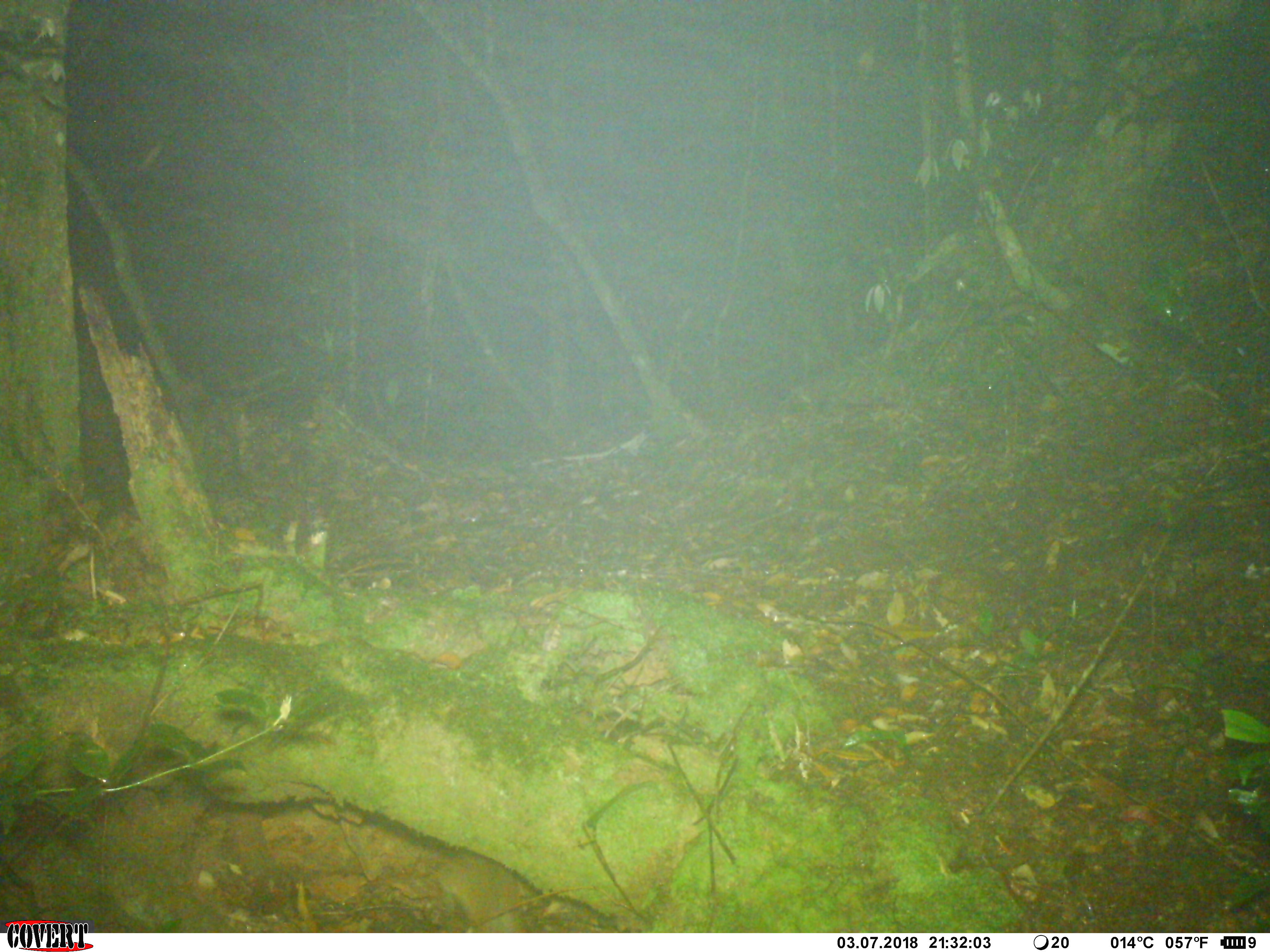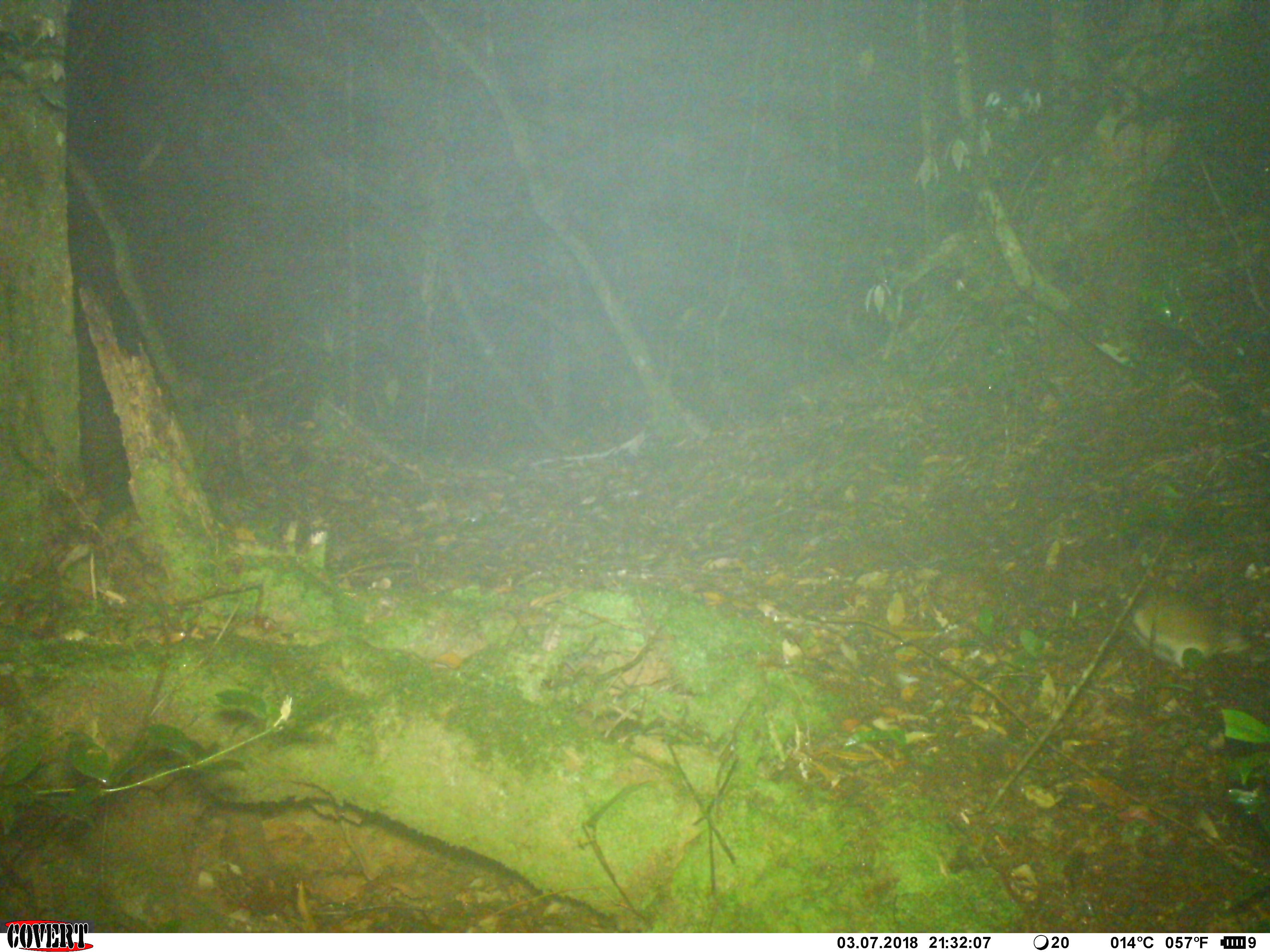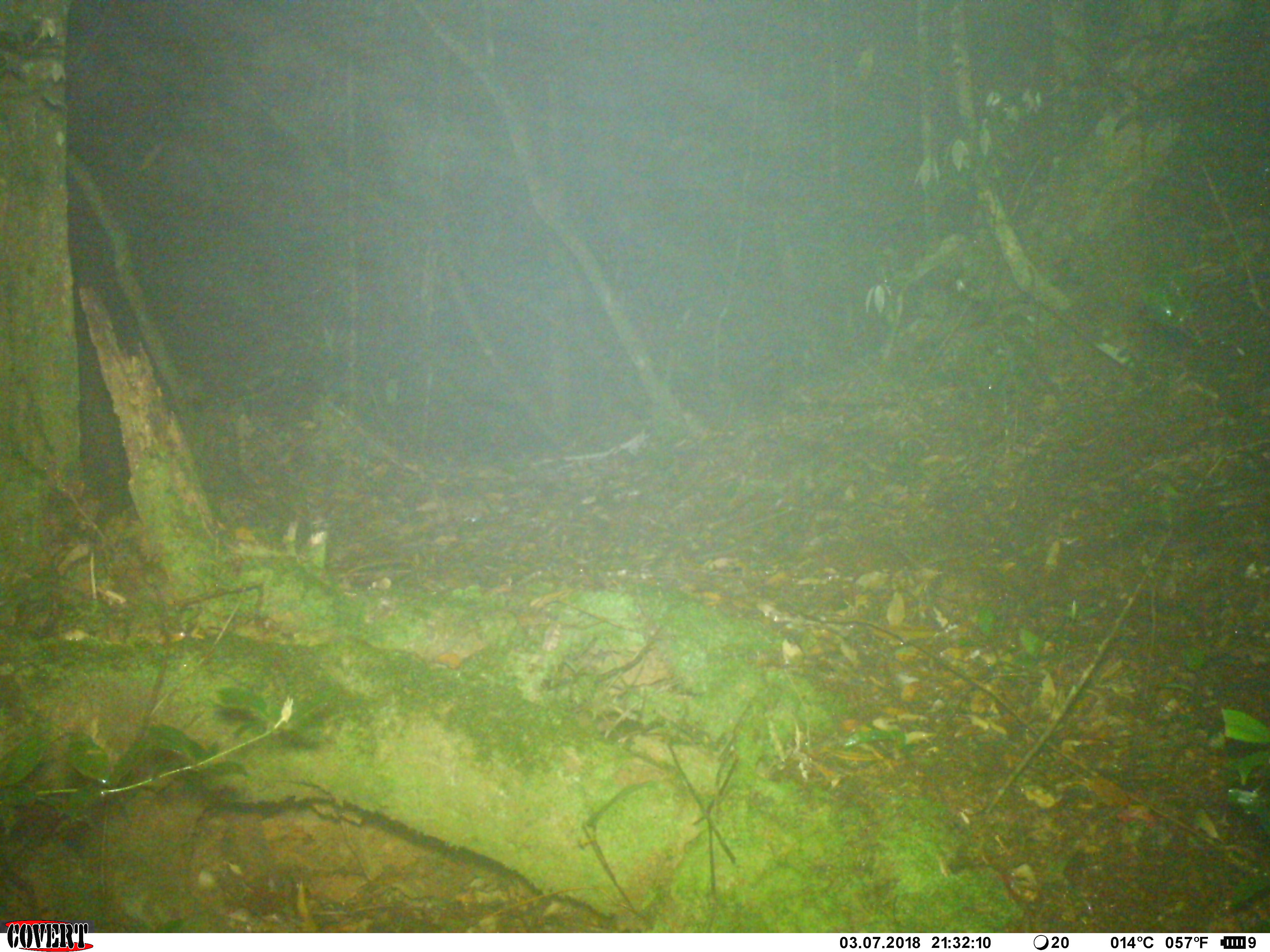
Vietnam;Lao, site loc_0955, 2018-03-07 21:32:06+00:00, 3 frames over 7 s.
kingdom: Animalia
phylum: Chordata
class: Mammalia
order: Rodentia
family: Muridae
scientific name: Muridae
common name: old-world mice and rats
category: unidentified murid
Unidentified murid (old-world mice and rats) (Muridae). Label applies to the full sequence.